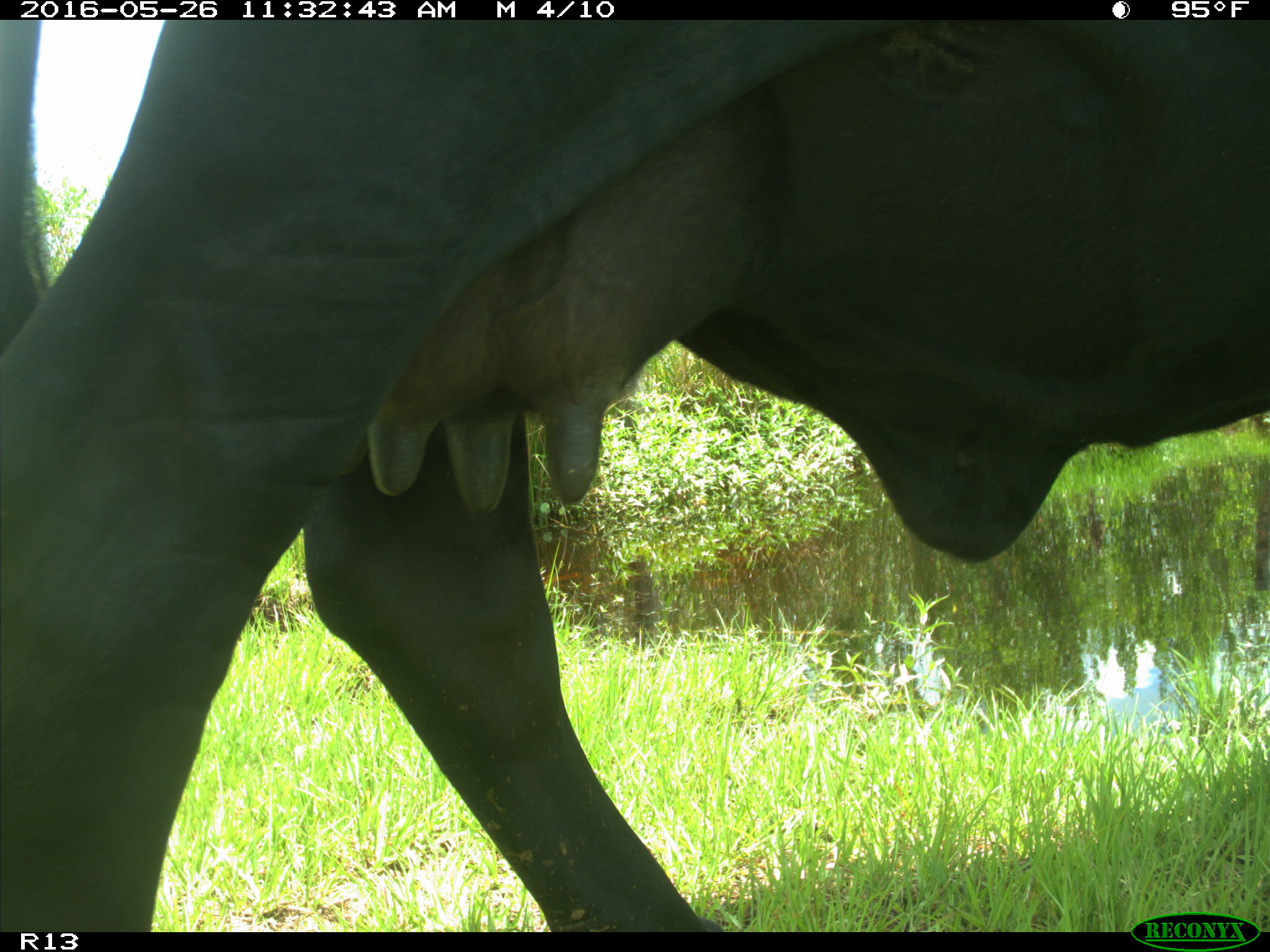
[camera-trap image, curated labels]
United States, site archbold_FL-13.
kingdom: Animalia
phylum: Chordata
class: Mammalia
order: Artiodactyla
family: Bovidae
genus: Bos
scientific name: Bos taurus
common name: domestic cow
Bos taurus (domestic cow).